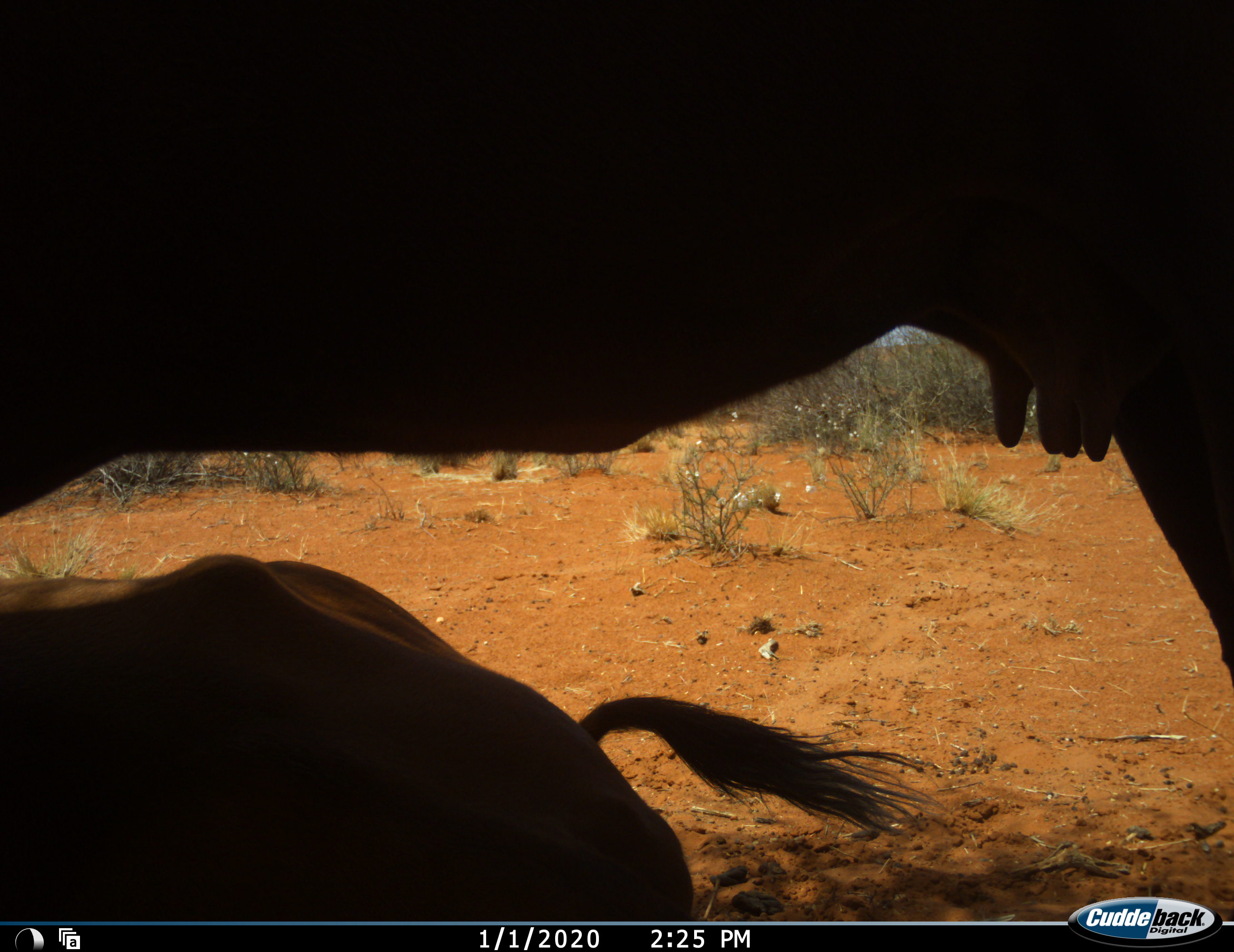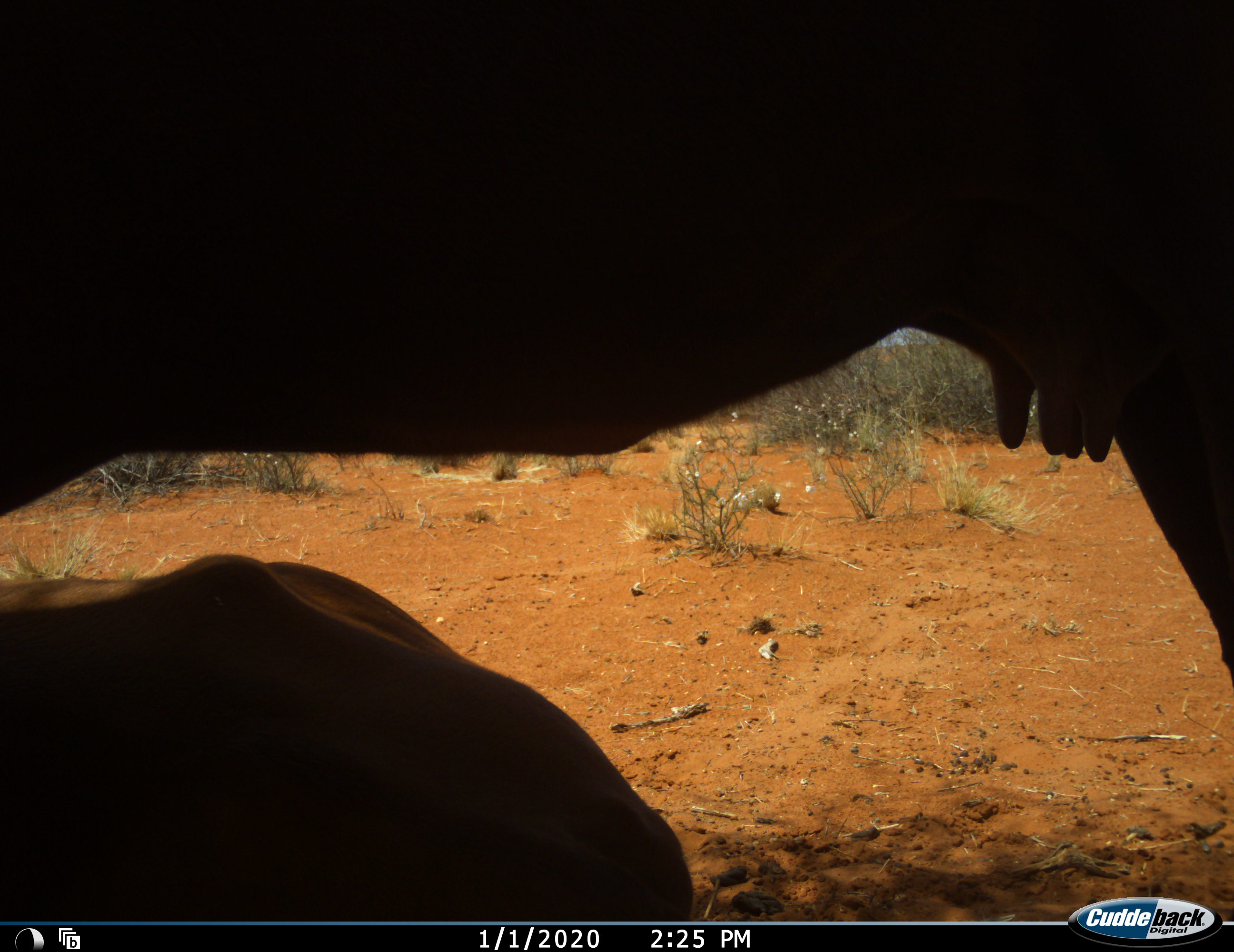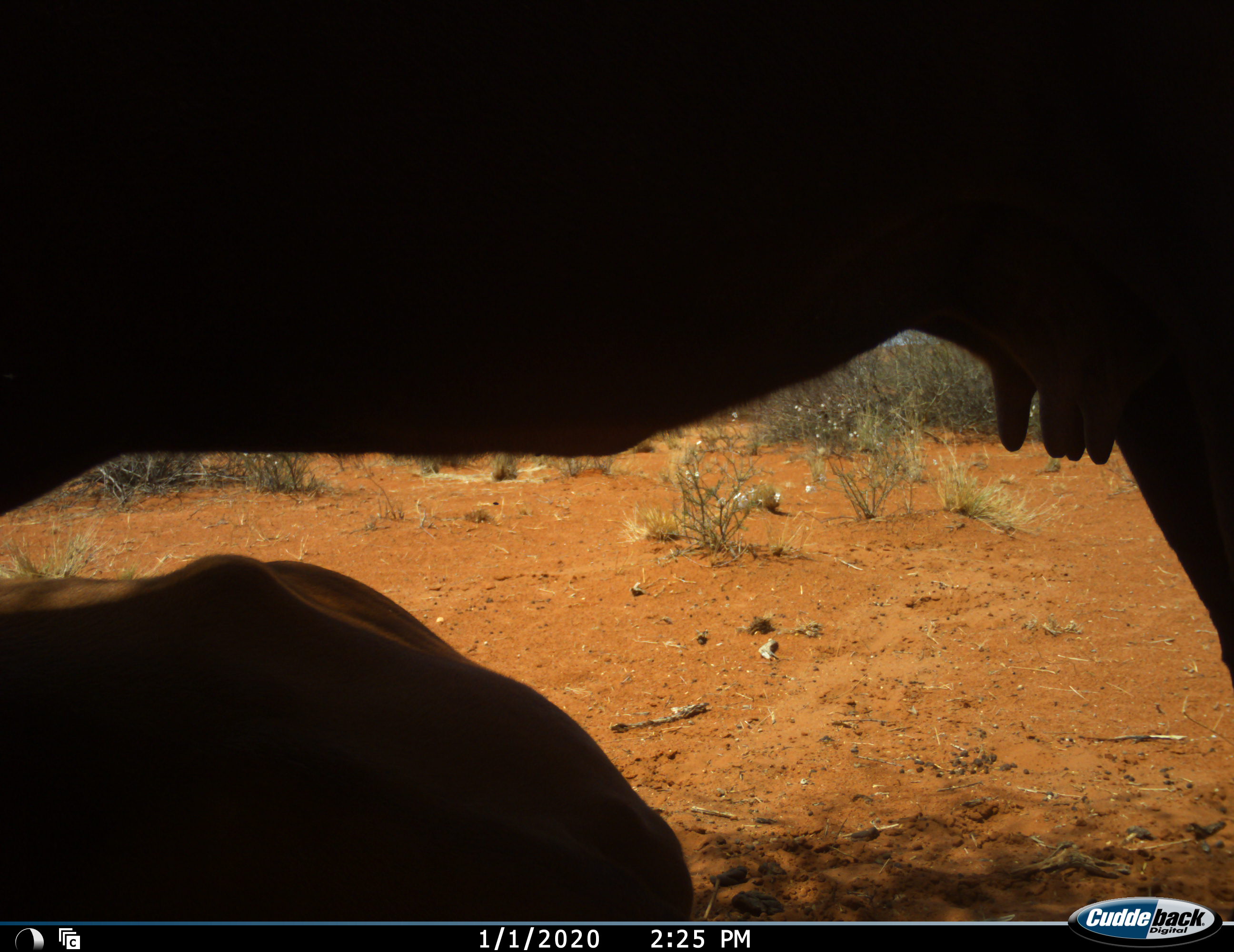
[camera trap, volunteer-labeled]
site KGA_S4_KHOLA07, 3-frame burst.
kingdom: Animalia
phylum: Chordata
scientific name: Vertebrata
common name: domestic animal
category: domesticanimal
Domesticanimal (domestic animal) (Vertebrata), count 2. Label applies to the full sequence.